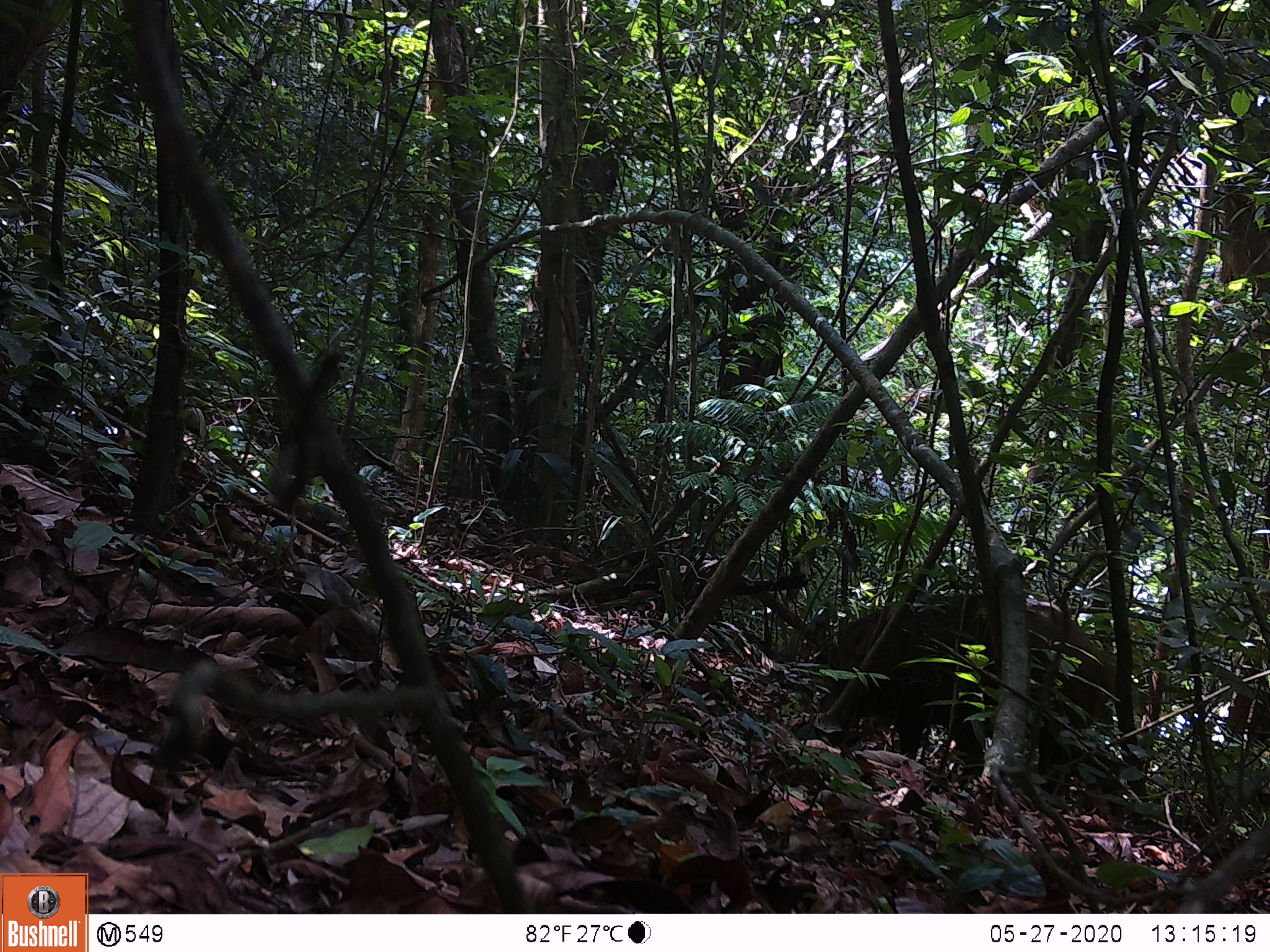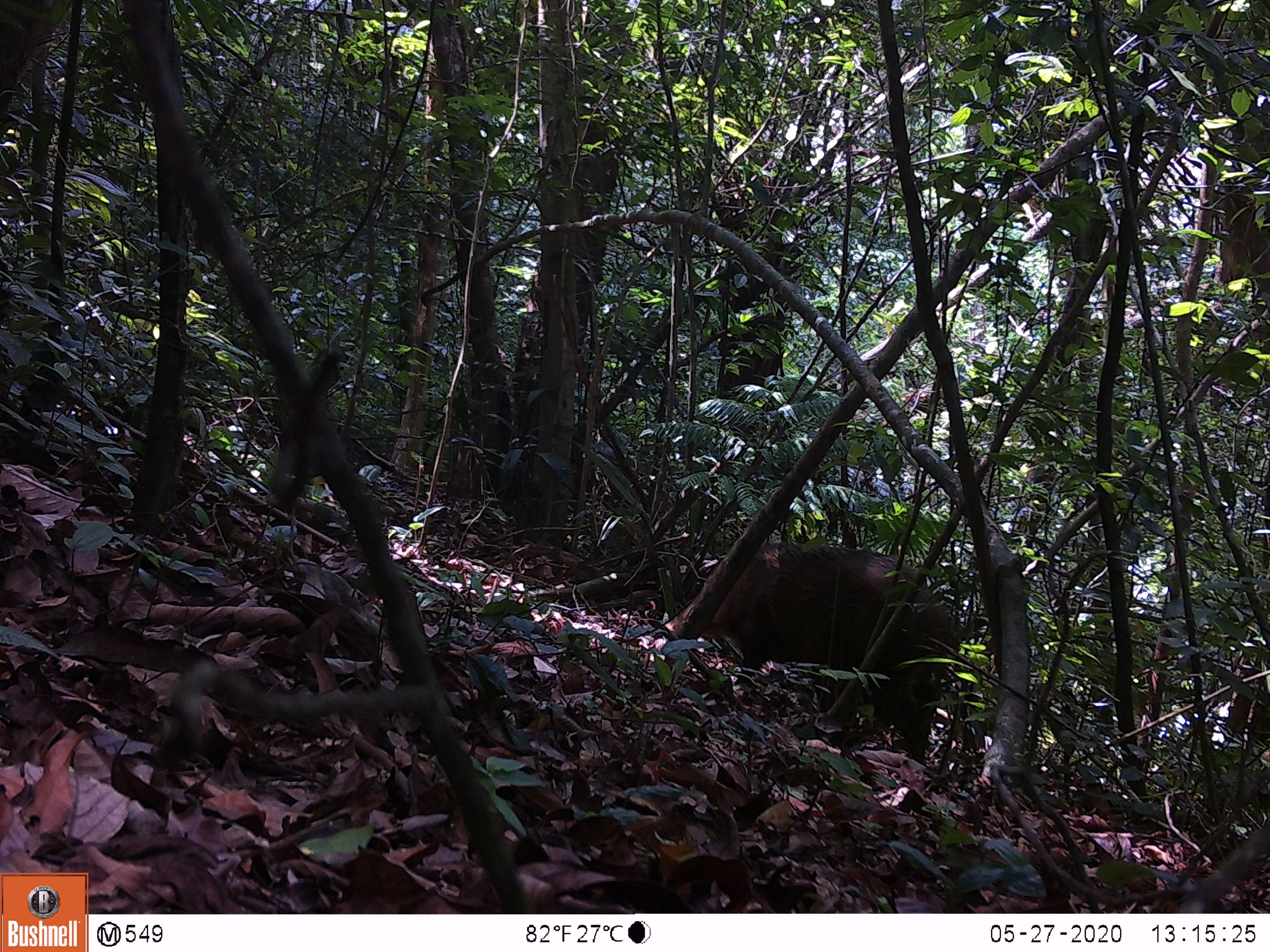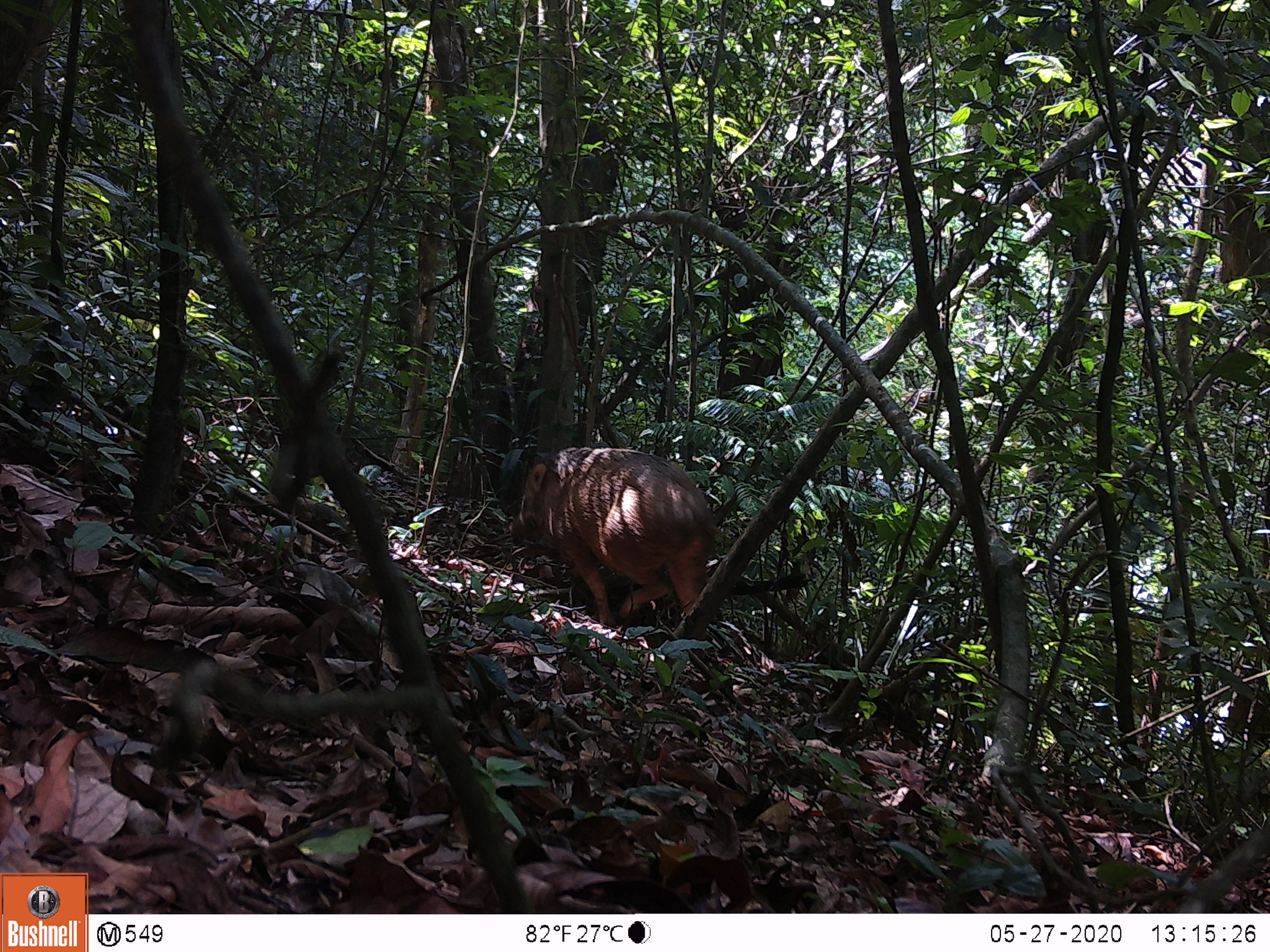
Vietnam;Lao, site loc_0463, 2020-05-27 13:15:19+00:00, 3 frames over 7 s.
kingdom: Animalia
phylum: Chordata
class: Mammalia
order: Artiodactyla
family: Suidae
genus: Sus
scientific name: Sus scrofa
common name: eurasian wild pig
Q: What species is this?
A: Eurasian wild pig (Sus scrofa).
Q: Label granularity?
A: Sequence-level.